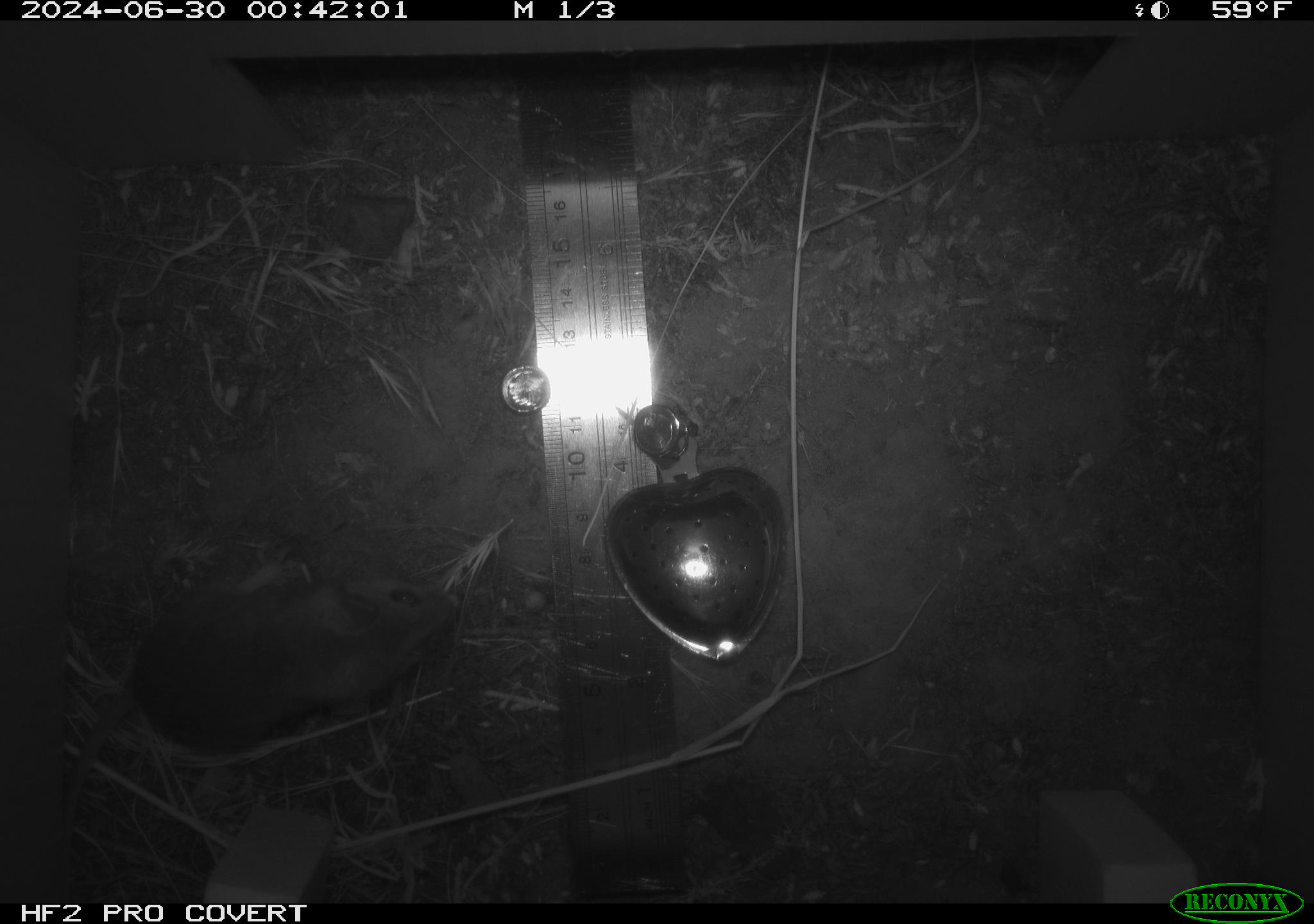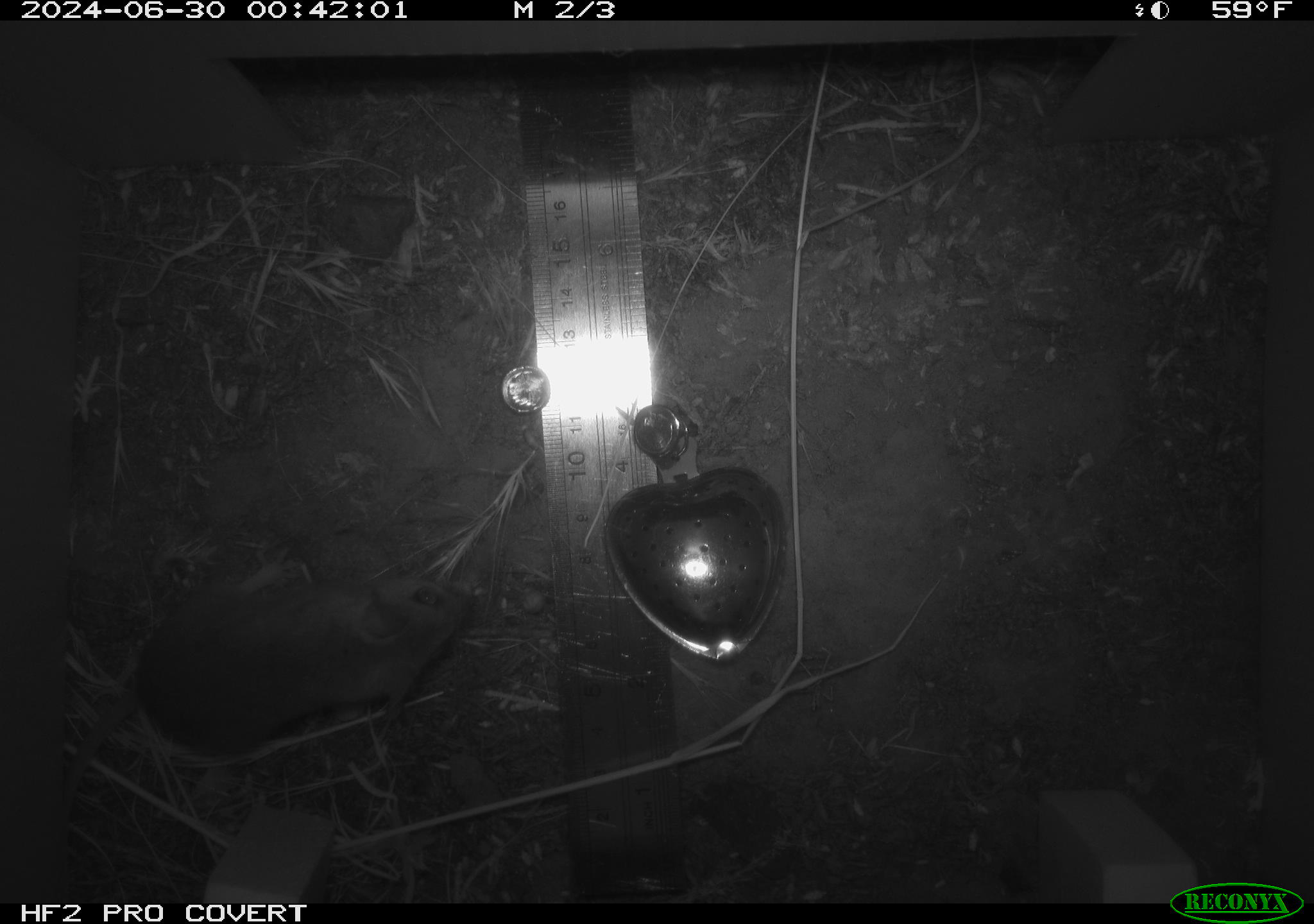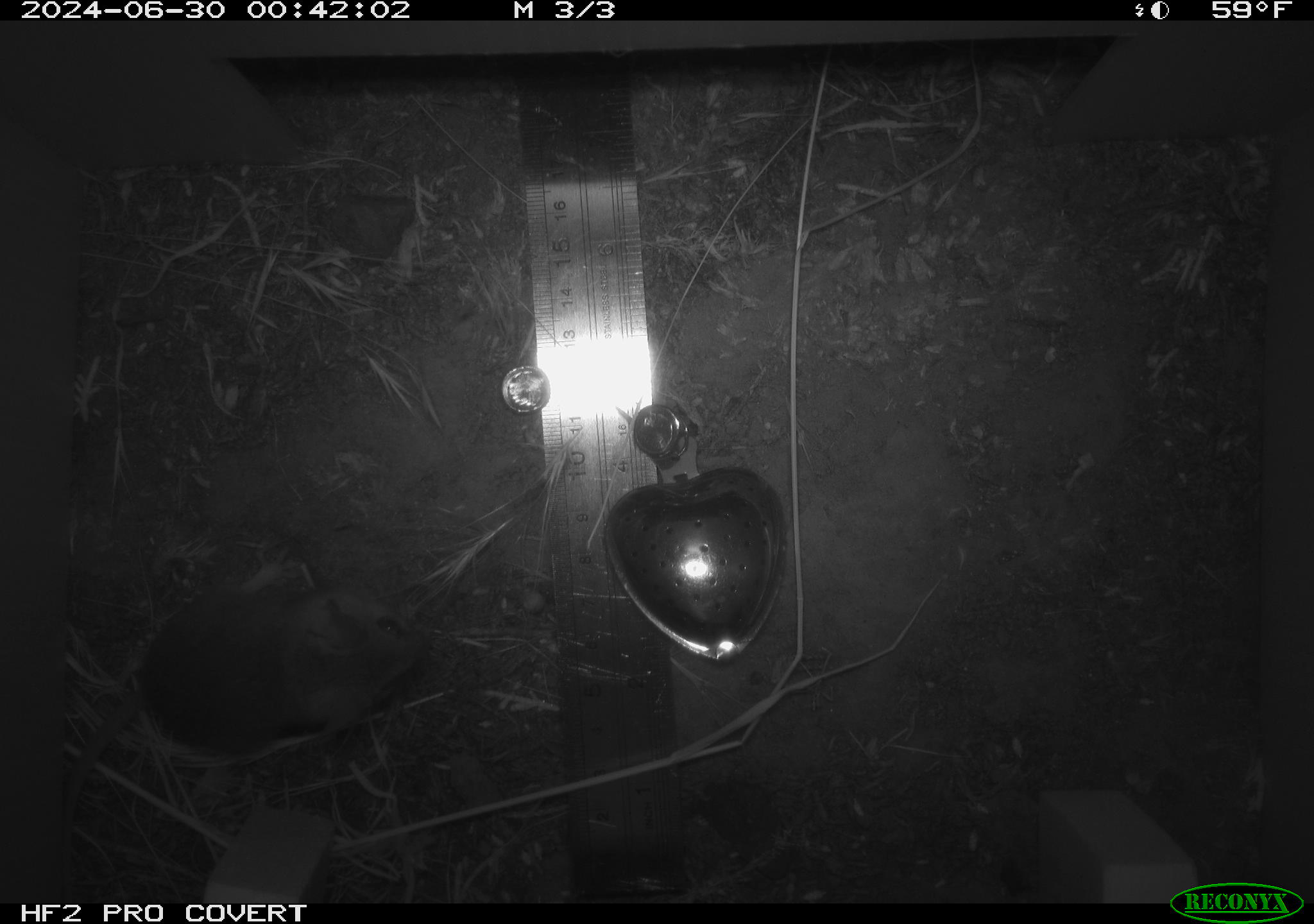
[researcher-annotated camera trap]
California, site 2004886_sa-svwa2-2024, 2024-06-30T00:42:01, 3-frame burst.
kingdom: Animalia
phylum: Chordata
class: Mammalia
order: Rodentia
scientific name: Rodentia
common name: mouse species